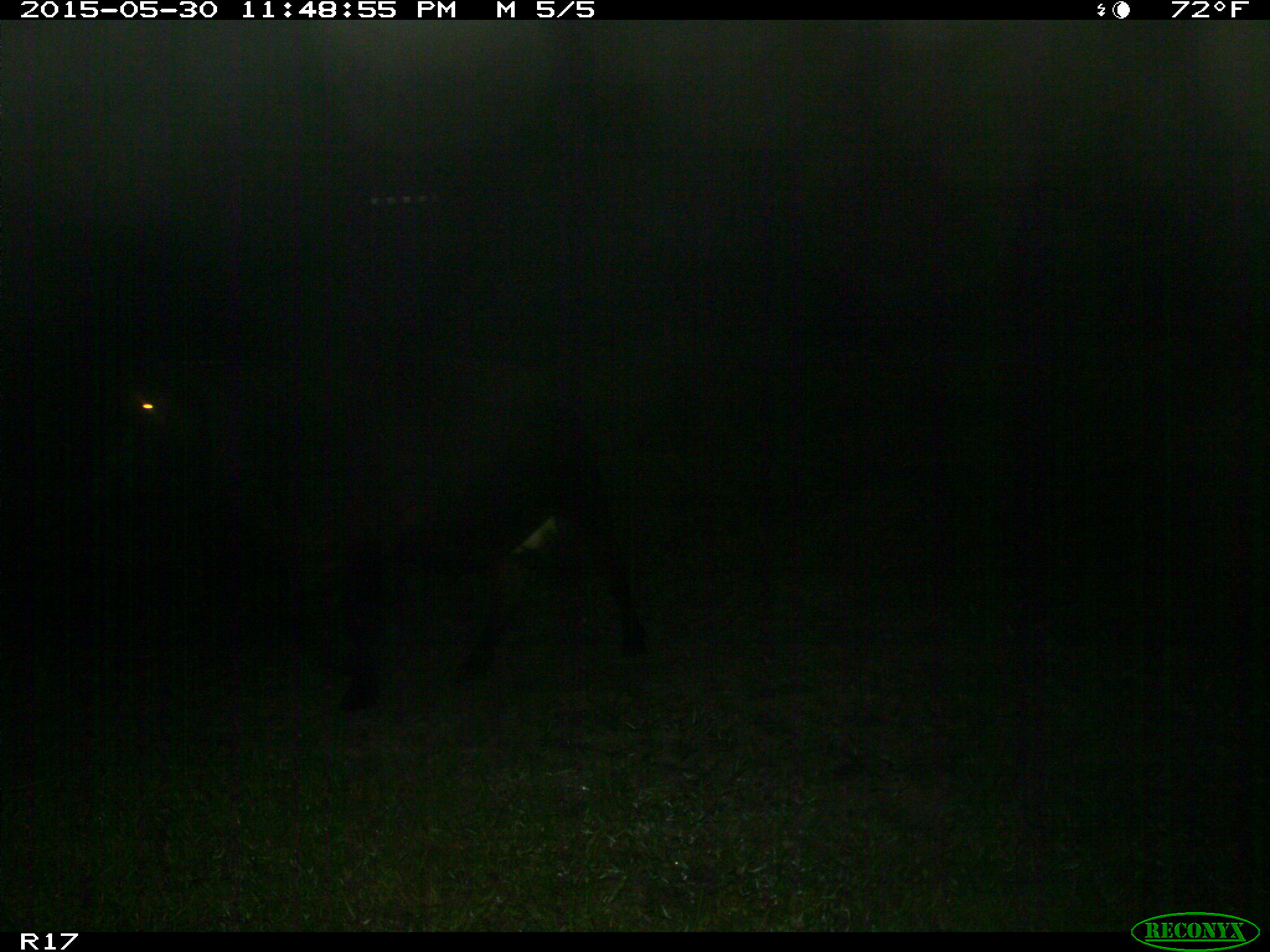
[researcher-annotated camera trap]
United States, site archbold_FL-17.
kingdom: Animalia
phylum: Chordata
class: Mammalia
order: Artiodactyla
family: Bovidae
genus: Bos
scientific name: Bos taurus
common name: domestic cow